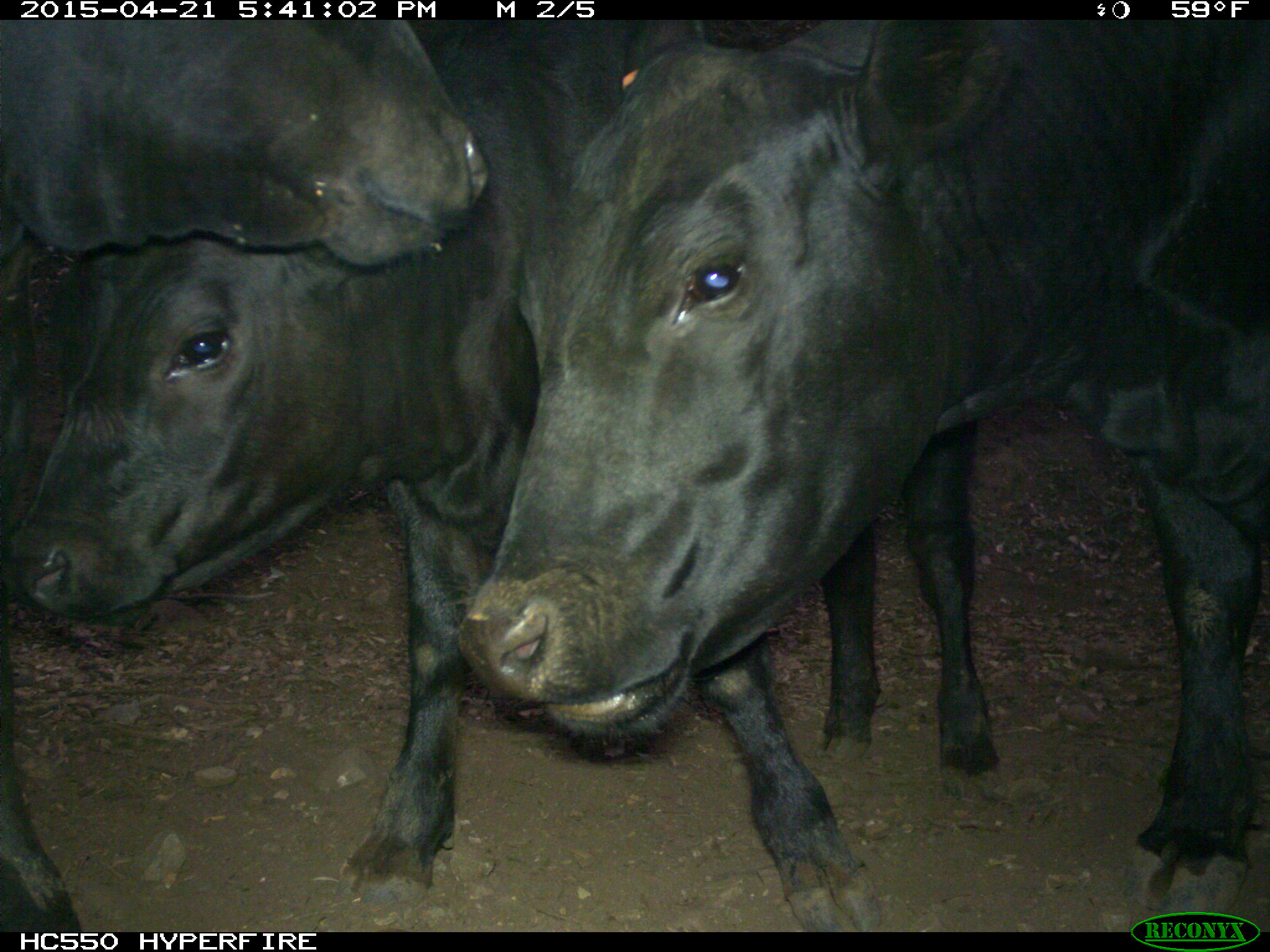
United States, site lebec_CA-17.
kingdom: Animalia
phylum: Chordata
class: Mammalia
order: Artiodactyla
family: Bovidae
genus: Bos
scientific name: Bos taurus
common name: domestic cow